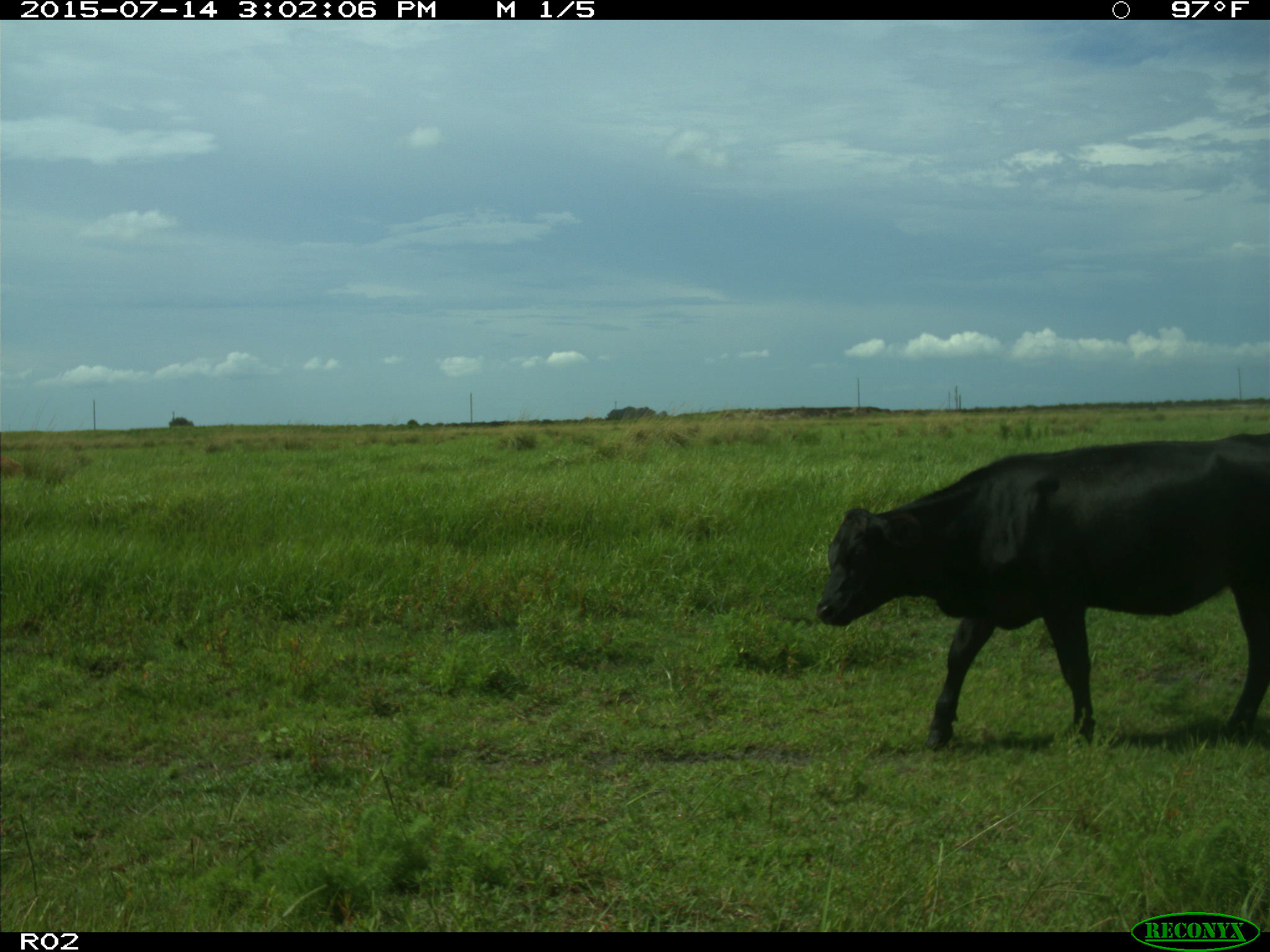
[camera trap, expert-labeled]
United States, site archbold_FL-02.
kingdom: Animalia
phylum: Chordata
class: Mammalia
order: Artiodactyla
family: Bovidae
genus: Bos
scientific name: Bos taurus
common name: domestic cow